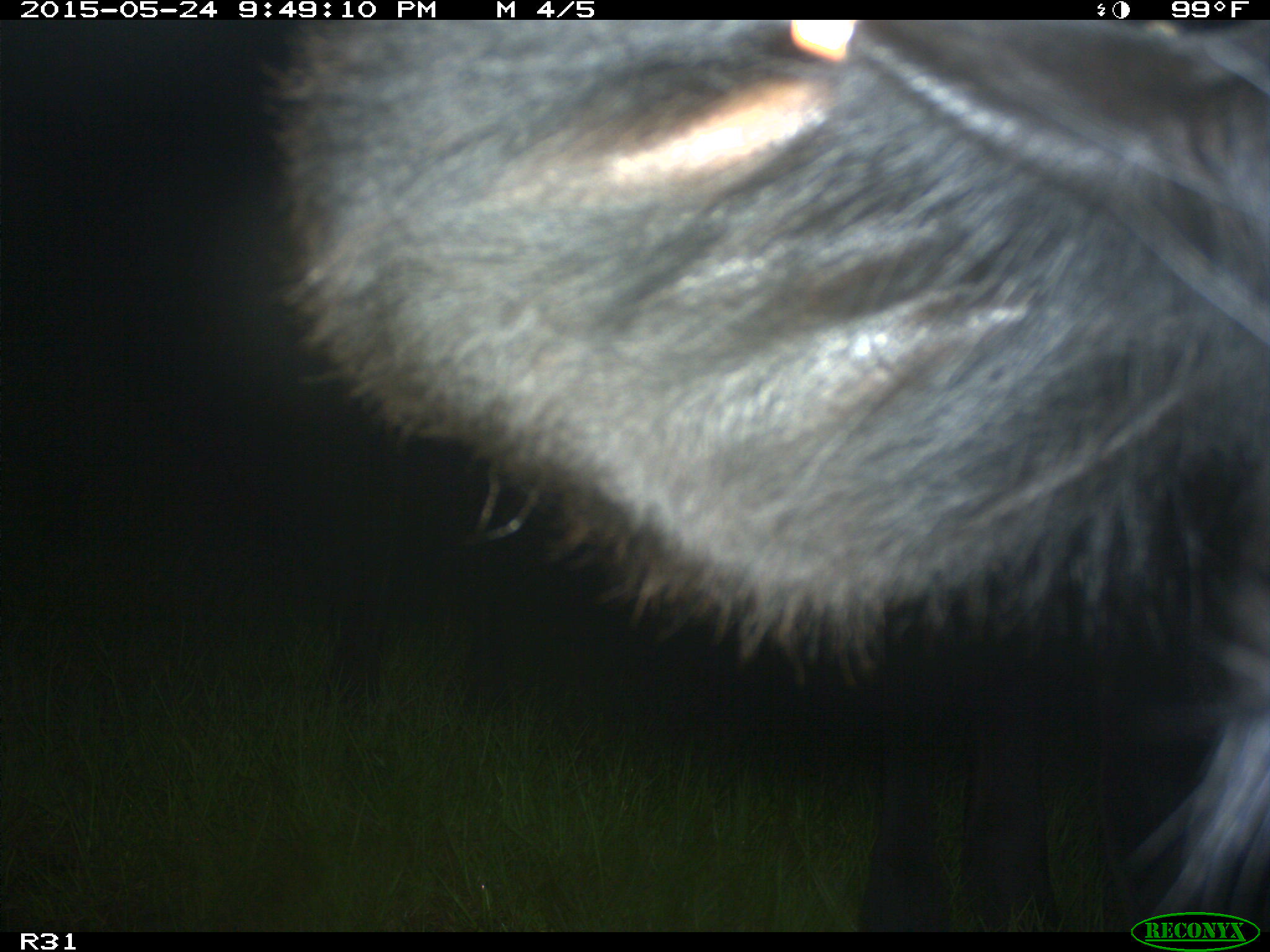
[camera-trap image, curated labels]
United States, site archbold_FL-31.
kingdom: Animalia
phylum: Chordata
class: Mammalia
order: Artiodactyla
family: Bovidae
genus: Bos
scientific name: Bos taurus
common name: domestic cow